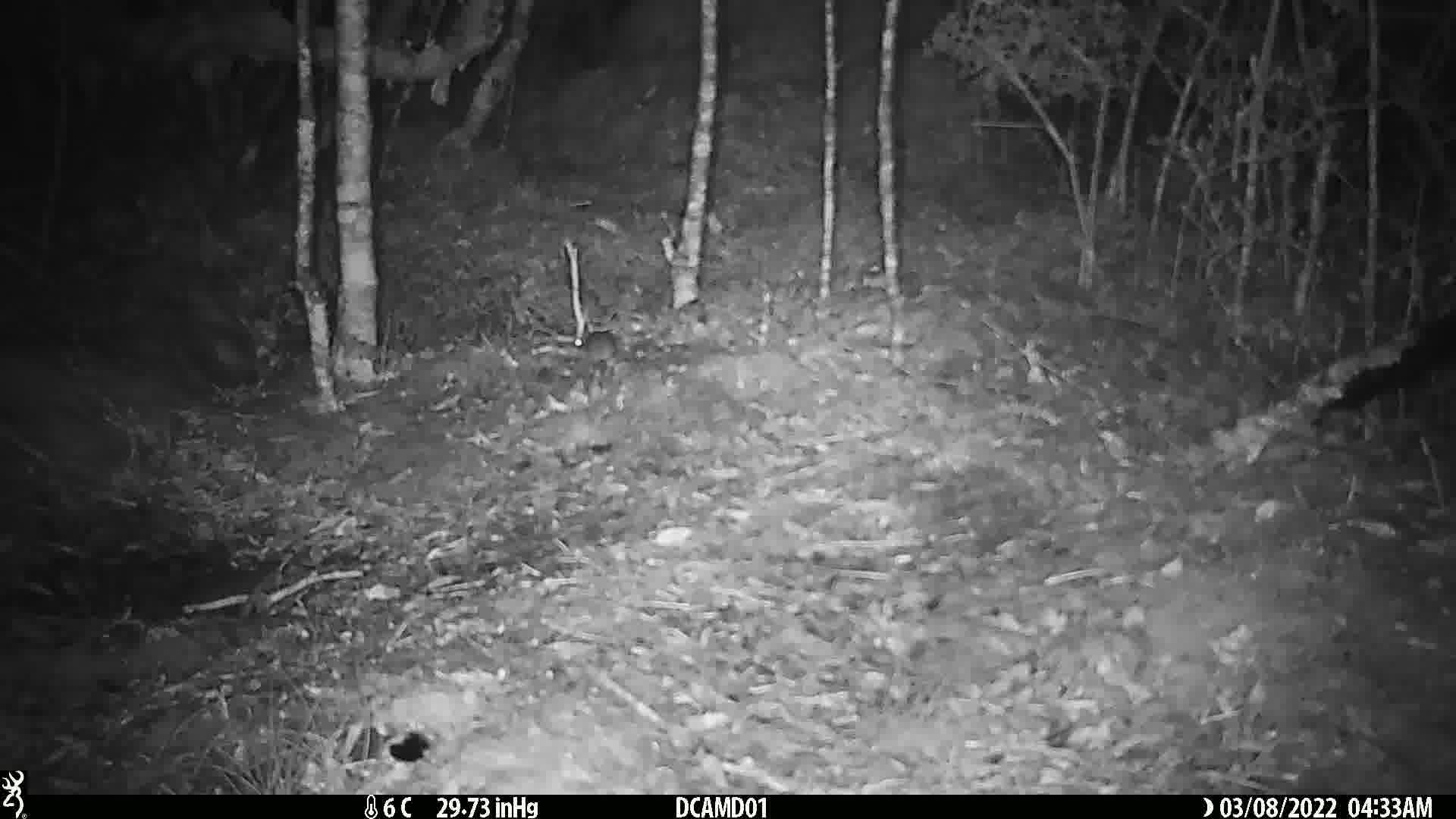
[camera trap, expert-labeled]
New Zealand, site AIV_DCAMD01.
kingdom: Animalia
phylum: Chordata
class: Mammalia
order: Rodentia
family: Muridae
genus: Mus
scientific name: Mus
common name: mouse